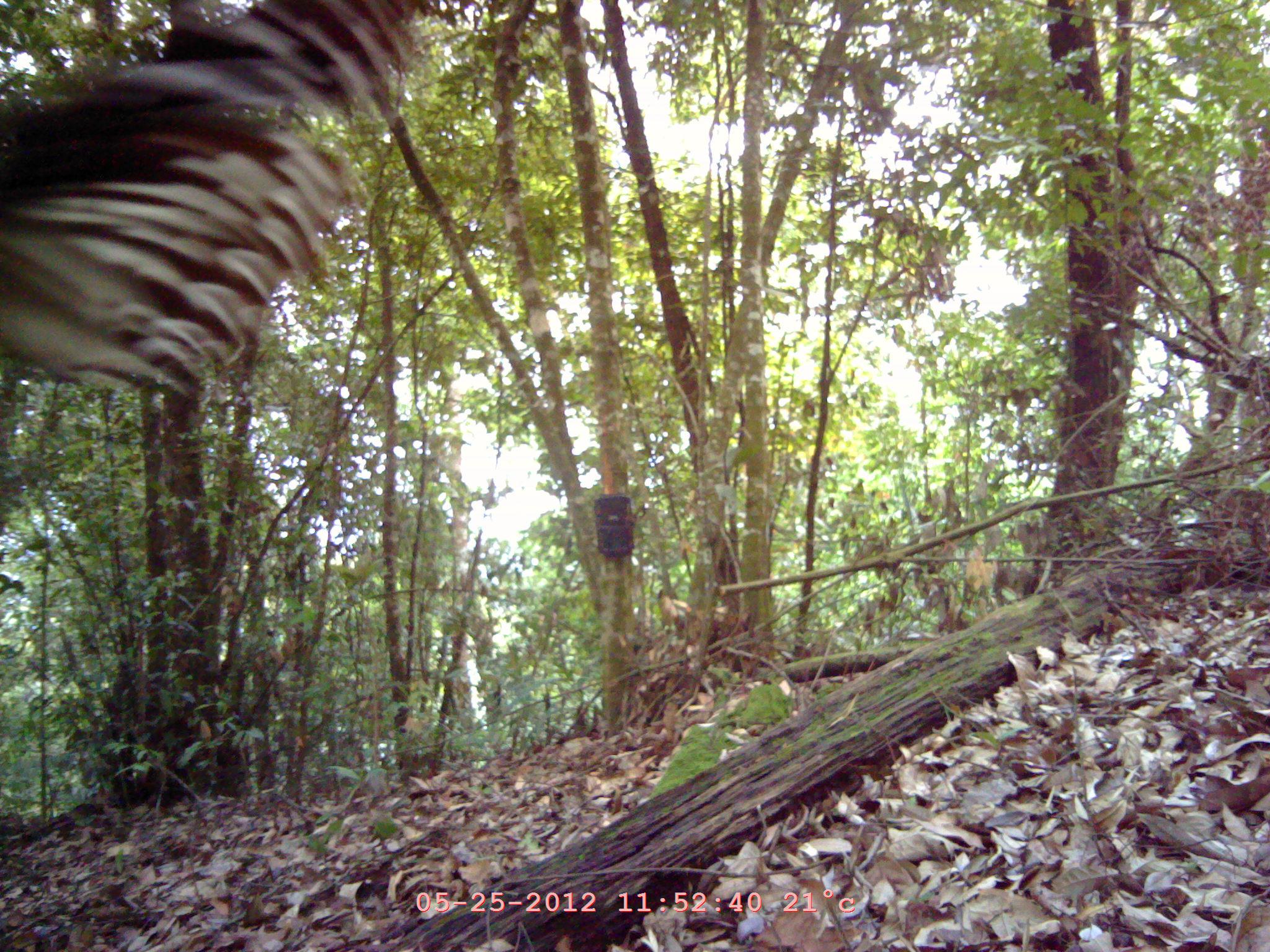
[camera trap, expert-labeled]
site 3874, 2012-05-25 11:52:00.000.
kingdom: Animalia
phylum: Chordata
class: Aves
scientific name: Aves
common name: bird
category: unknown bird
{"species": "unknown bird (bird) (Aves)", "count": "1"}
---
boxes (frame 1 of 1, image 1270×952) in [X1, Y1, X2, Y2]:
unknown bird: [0, 0, 414, 396]